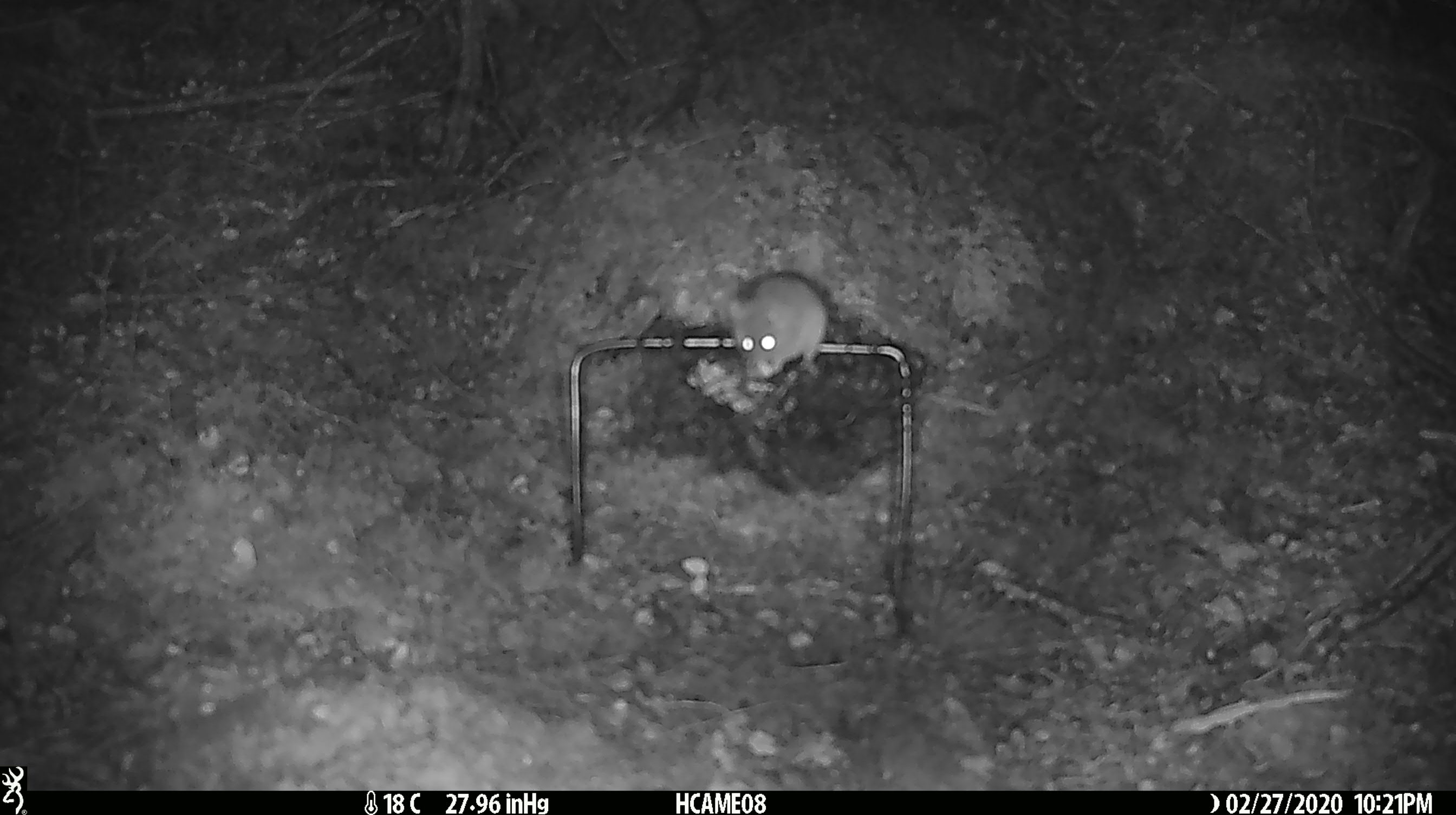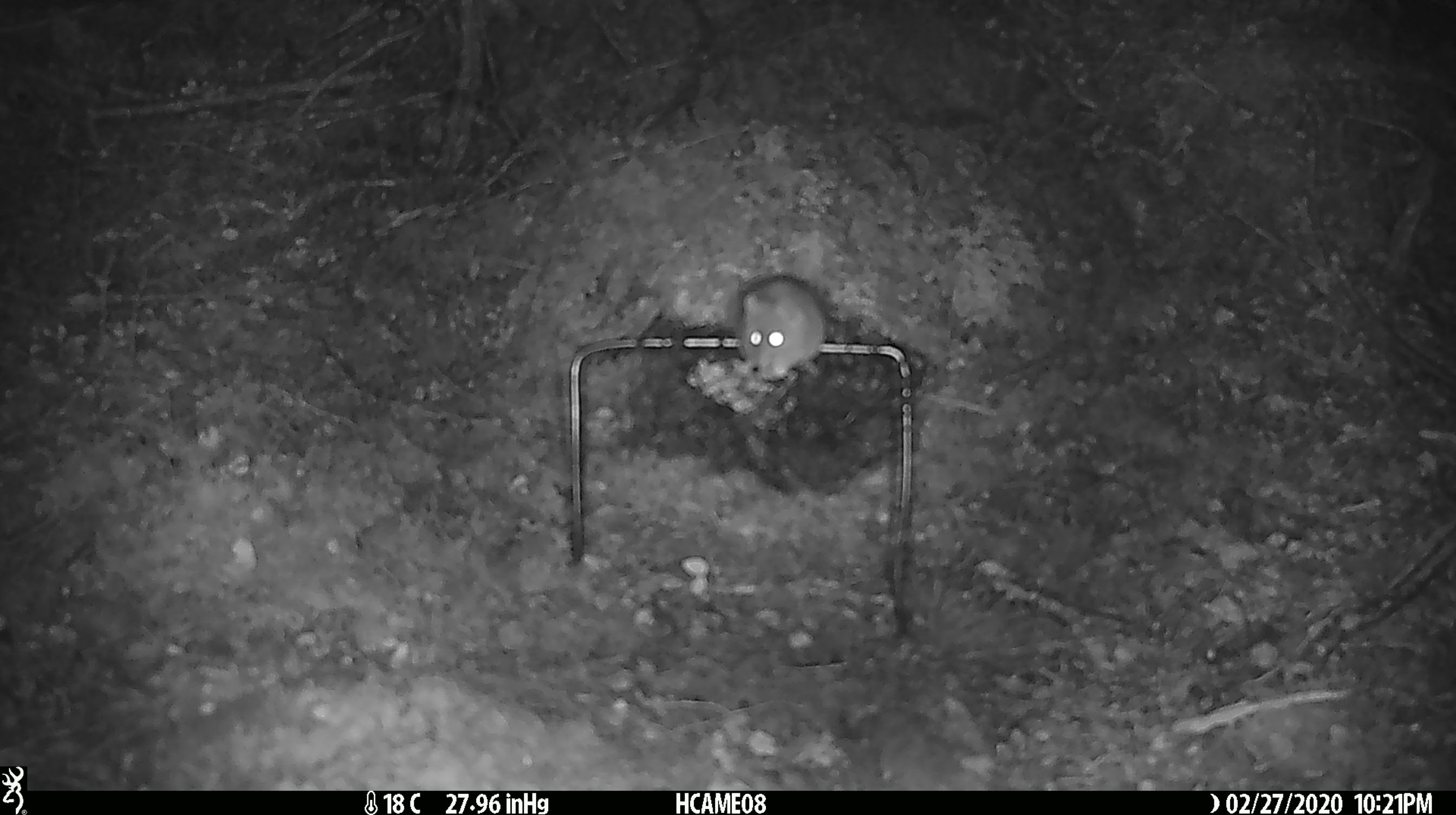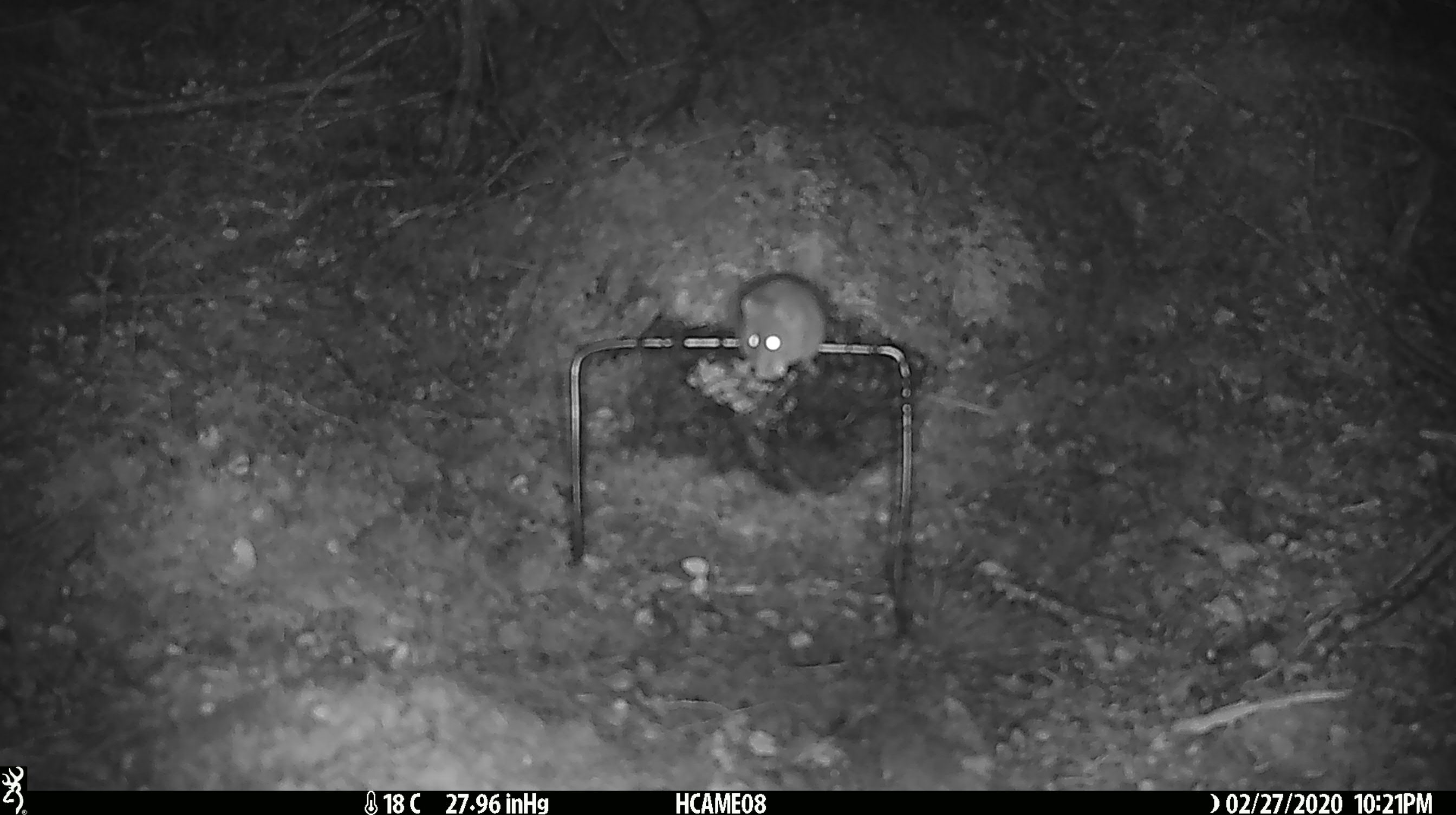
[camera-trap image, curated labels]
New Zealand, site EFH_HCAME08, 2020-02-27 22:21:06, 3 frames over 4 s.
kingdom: Animalia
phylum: Chordata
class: Mammalia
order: Rodentia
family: Muridae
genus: Mus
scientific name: Mus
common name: mouse